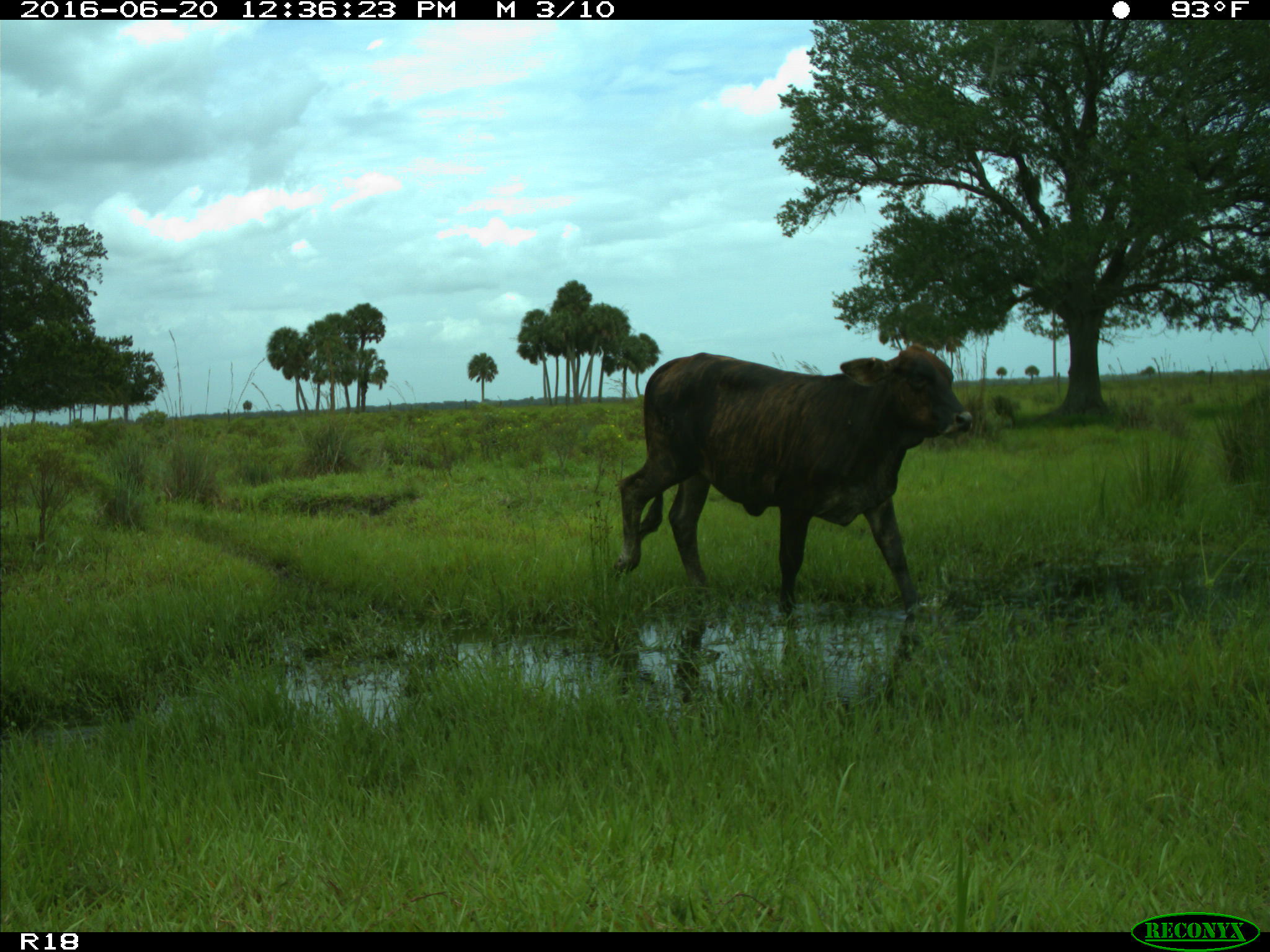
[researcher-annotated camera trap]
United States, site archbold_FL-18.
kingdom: Animalia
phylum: Chordata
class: Mammalia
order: Artiodactyla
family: Bovidae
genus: Bos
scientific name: Bos taurus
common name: domestic cow